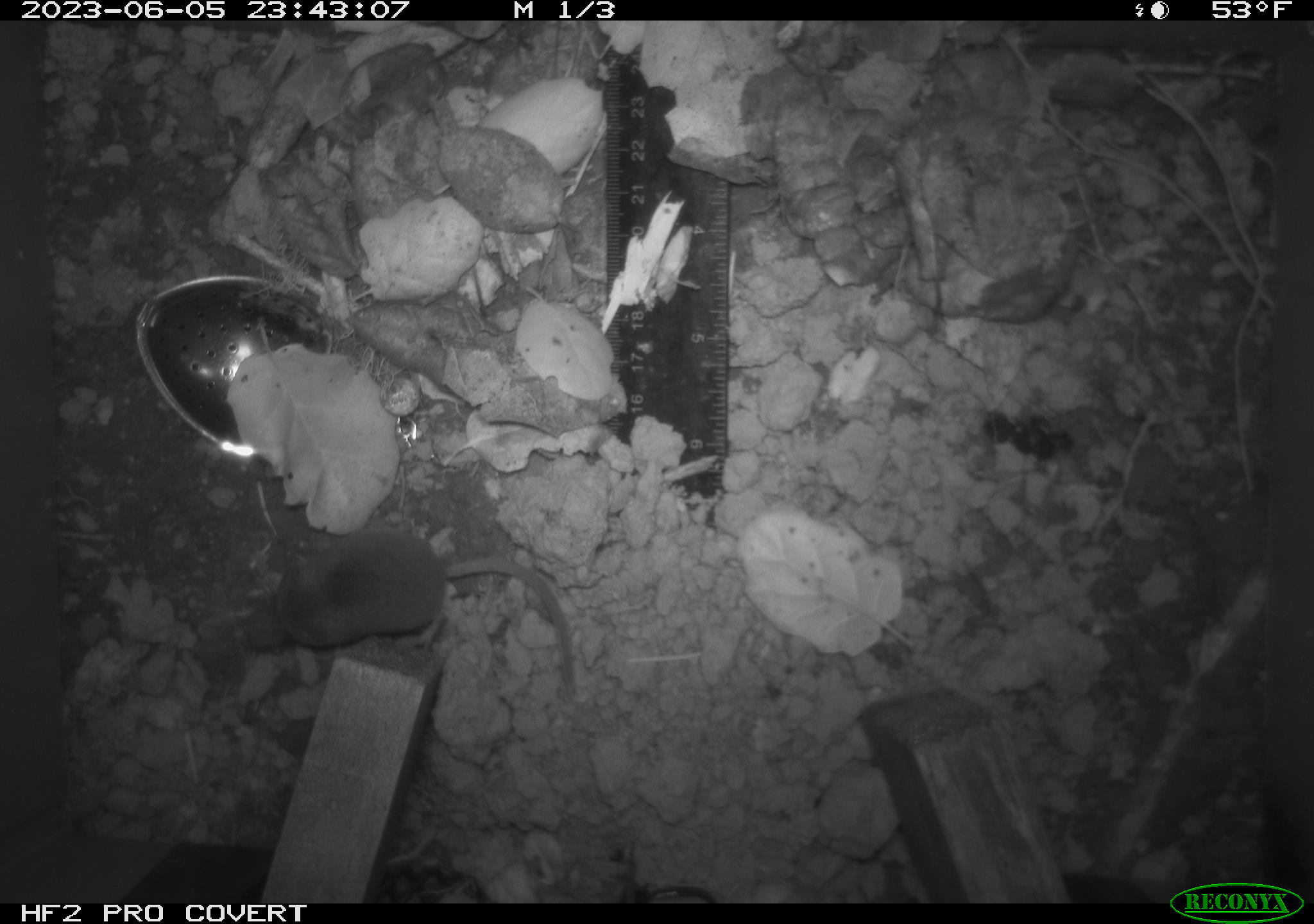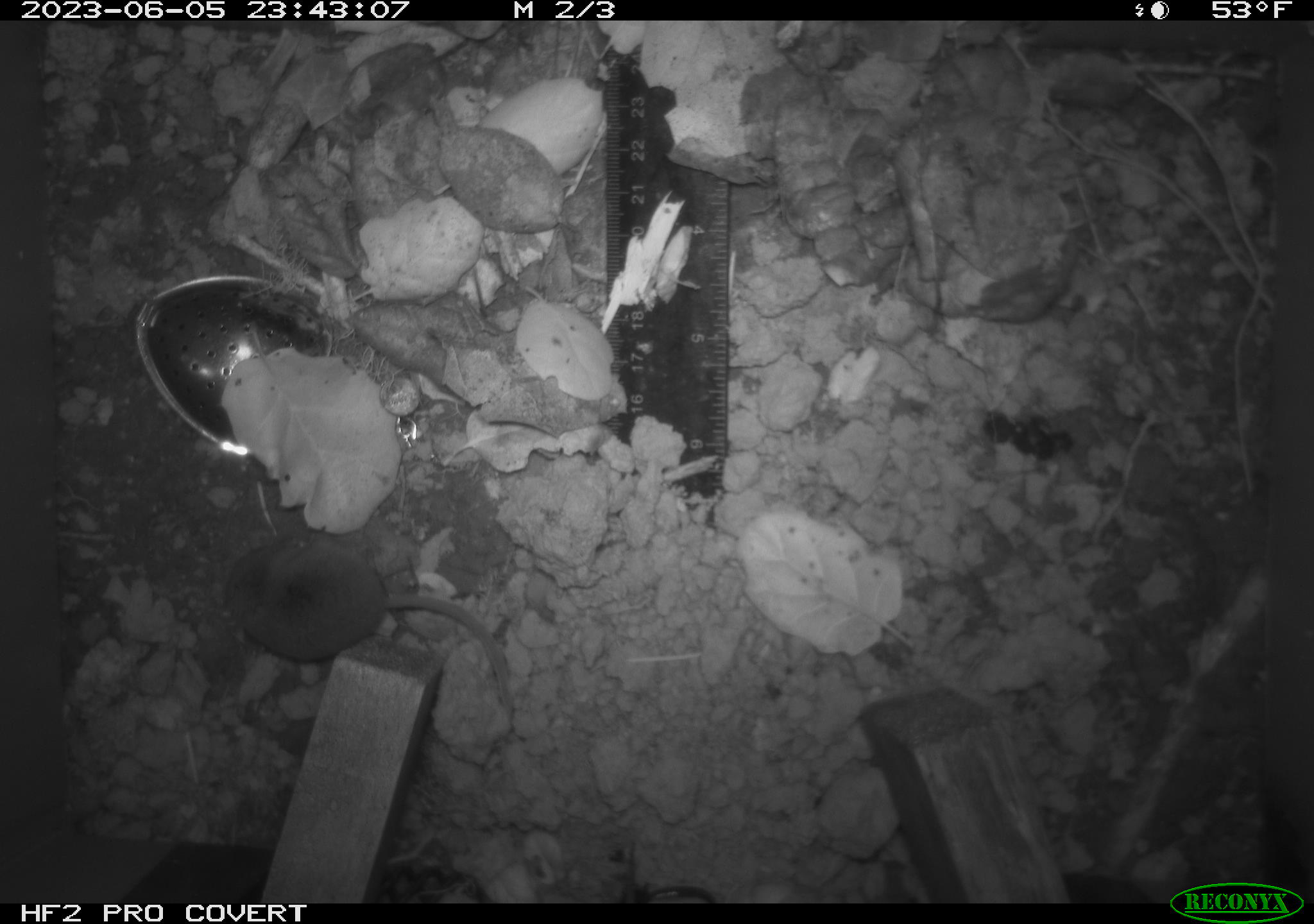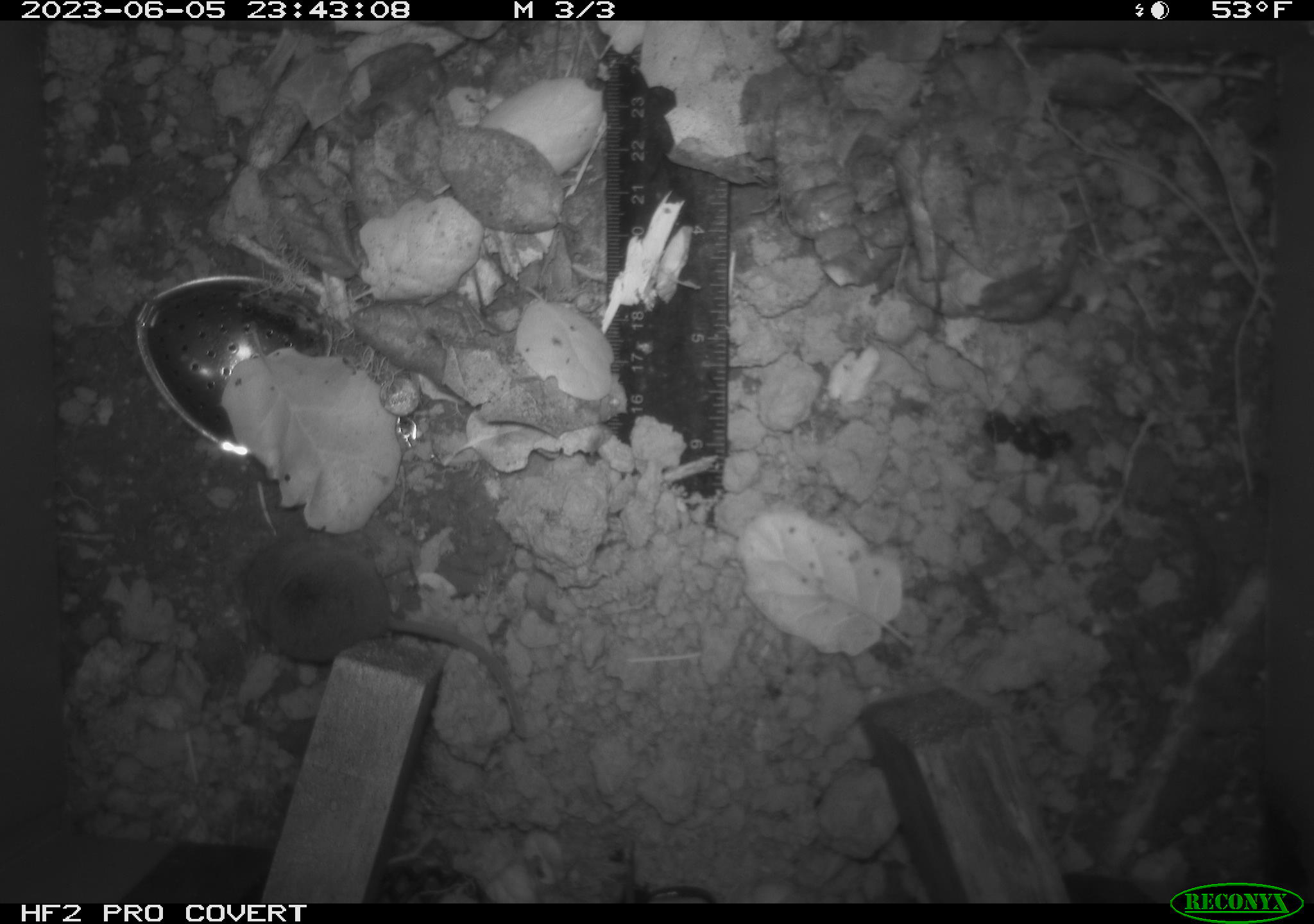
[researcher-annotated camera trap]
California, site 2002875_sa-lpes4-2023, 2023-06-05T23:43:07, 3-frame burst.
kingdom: Animalia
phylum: Chordata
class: Mammalia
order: Eulipotyphla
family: Soricidae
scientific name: Soricidae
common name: shrews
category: soricidae family